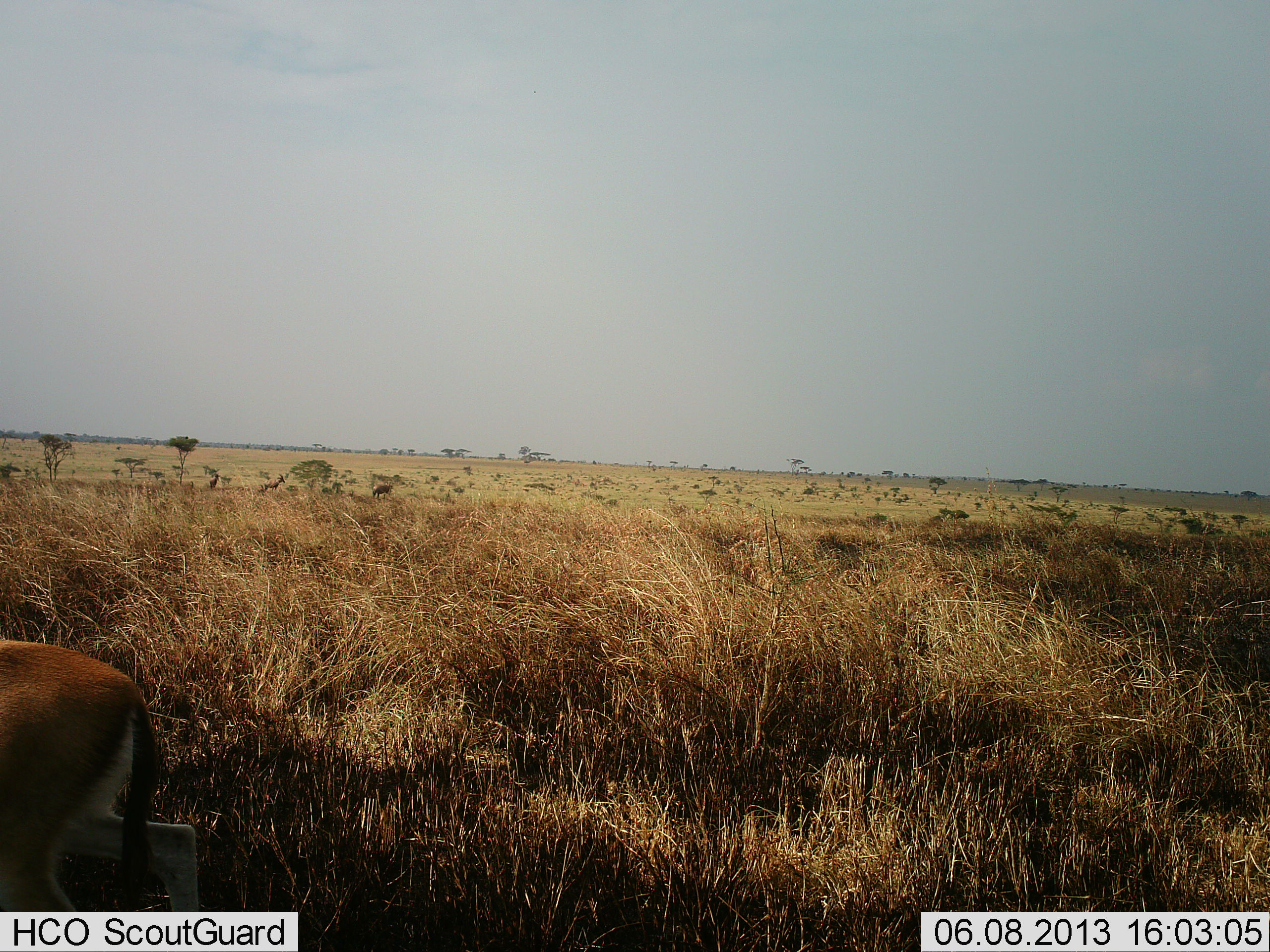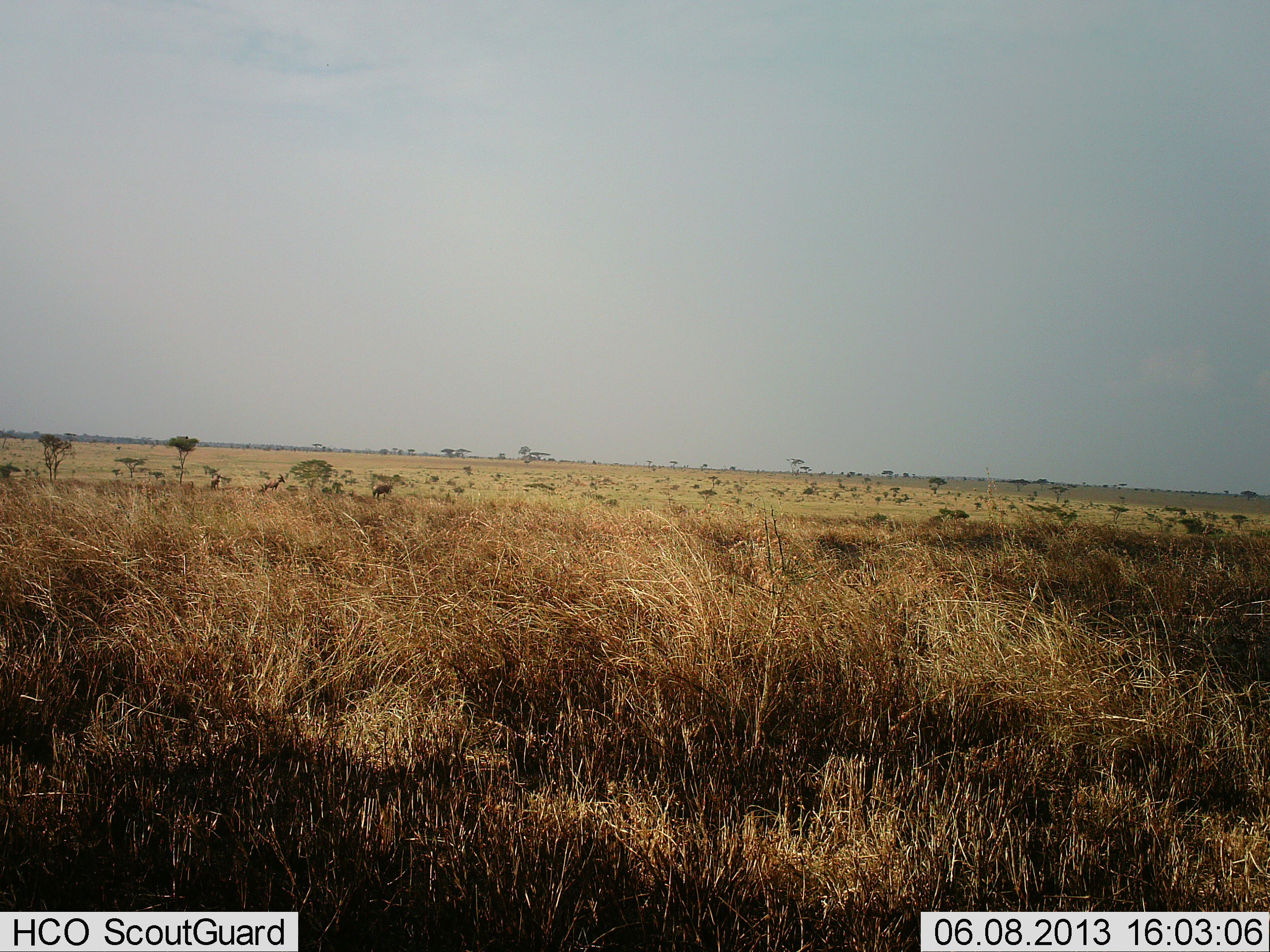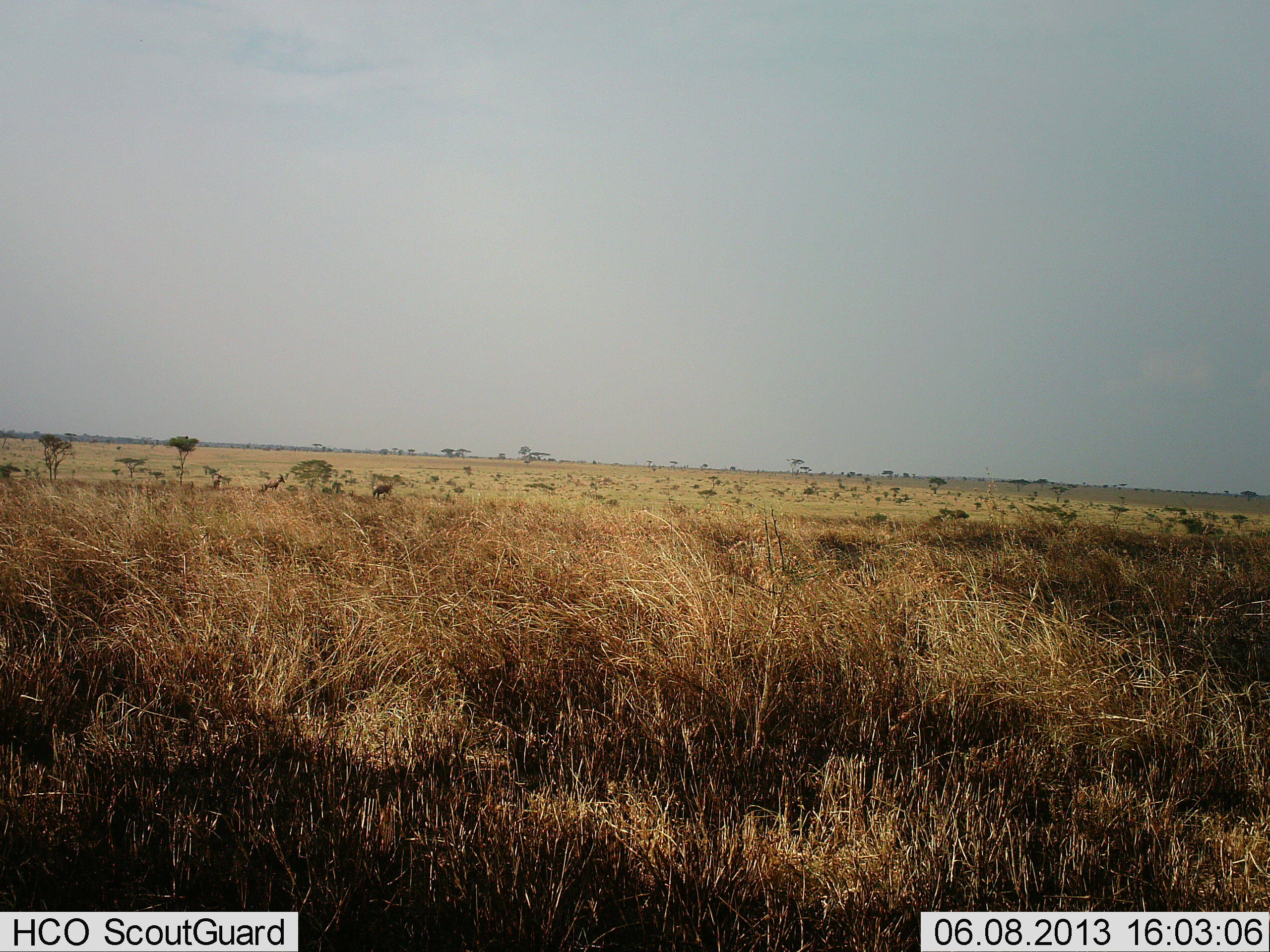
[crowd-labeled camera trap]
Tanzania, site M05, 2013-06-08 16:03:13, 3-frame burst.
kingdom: Animalia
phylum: Chordata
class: Mammalia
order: Artiodactyla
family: Bovidae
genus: Eudorcas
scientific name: Eudorcas thomsonii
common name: thomson's gazelle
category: gazellethomsons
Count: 1.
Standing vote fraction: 5%.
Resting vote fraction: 0%.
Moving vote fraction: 100%.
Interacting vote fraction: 0%.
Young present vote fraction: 0%.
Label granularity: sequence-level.